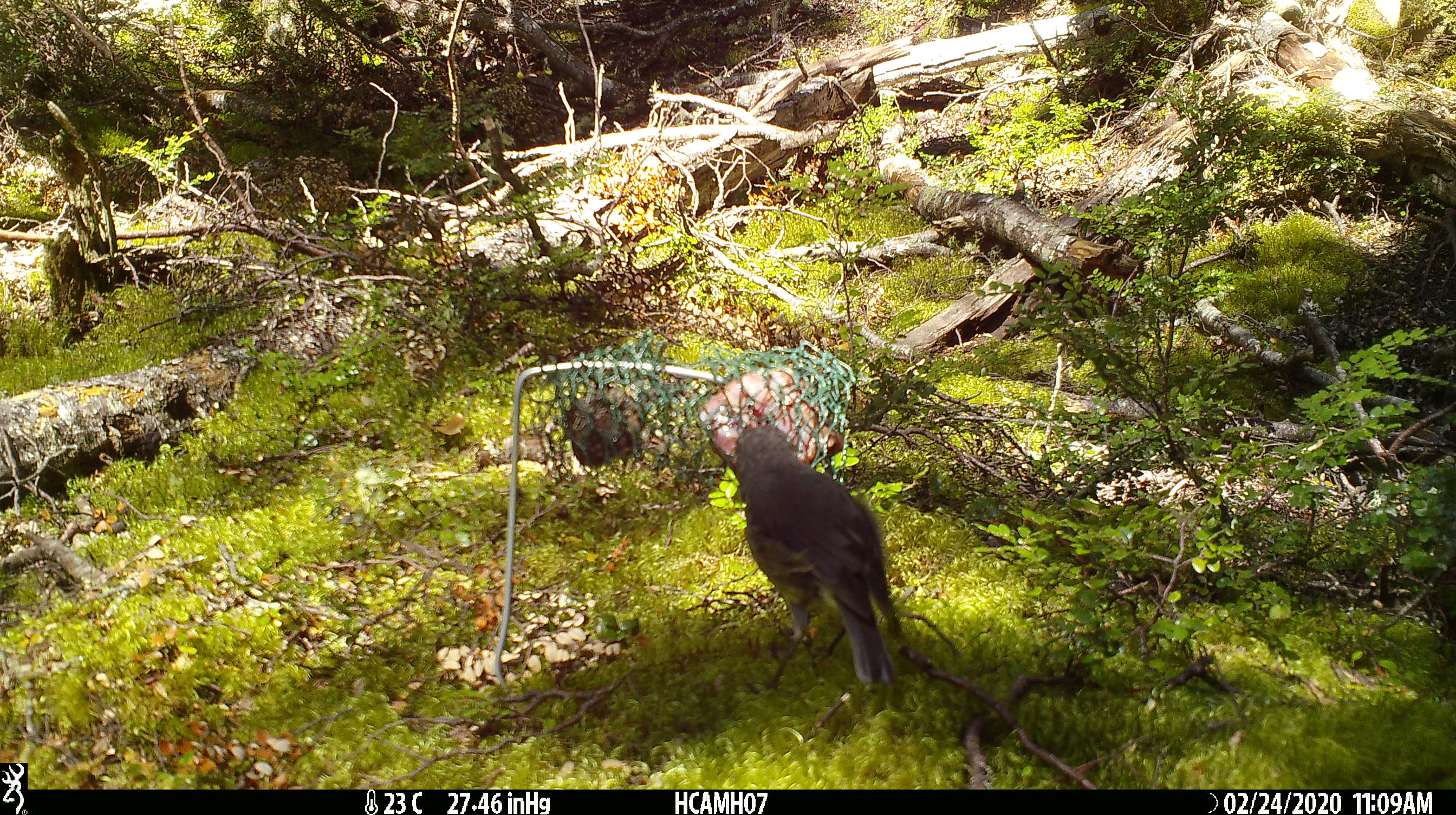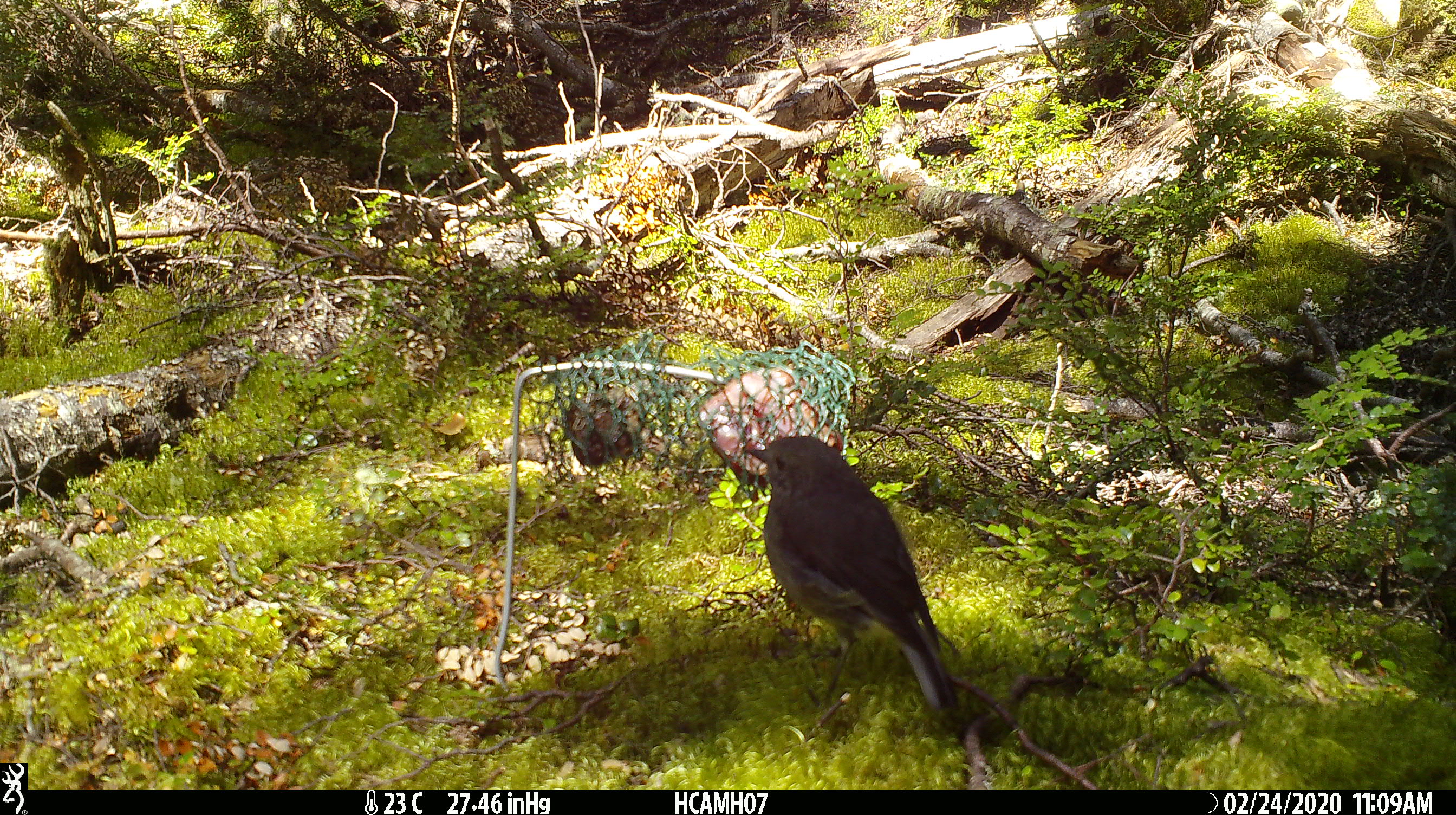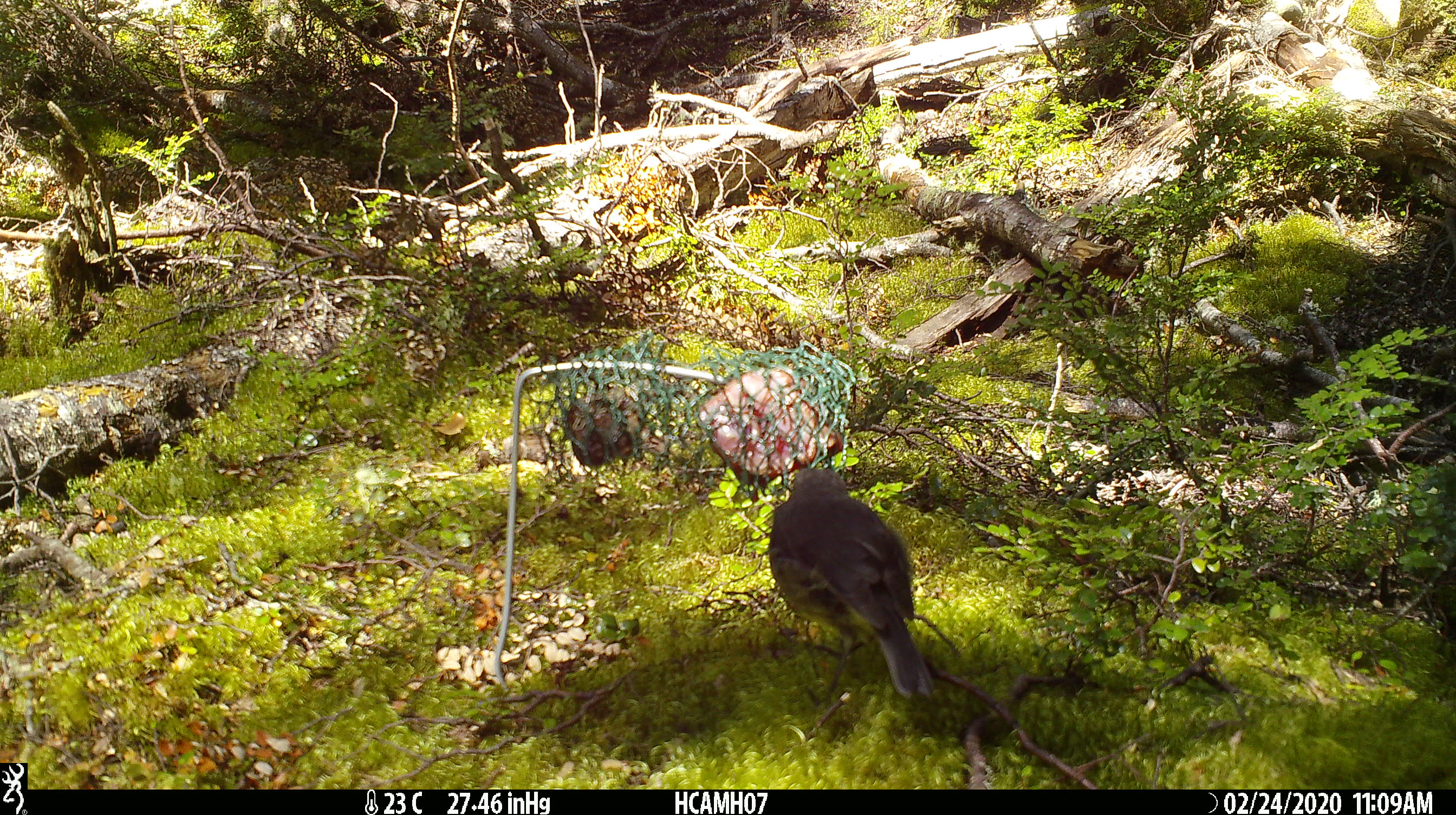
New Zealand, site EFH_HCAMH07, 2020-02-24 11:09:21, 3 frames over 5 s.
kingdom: Animalia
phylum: Chordata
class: Aves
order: Passeriformes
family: Petroicidae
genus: Petroica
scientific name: Petroica australis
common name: new zealand robin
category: robin